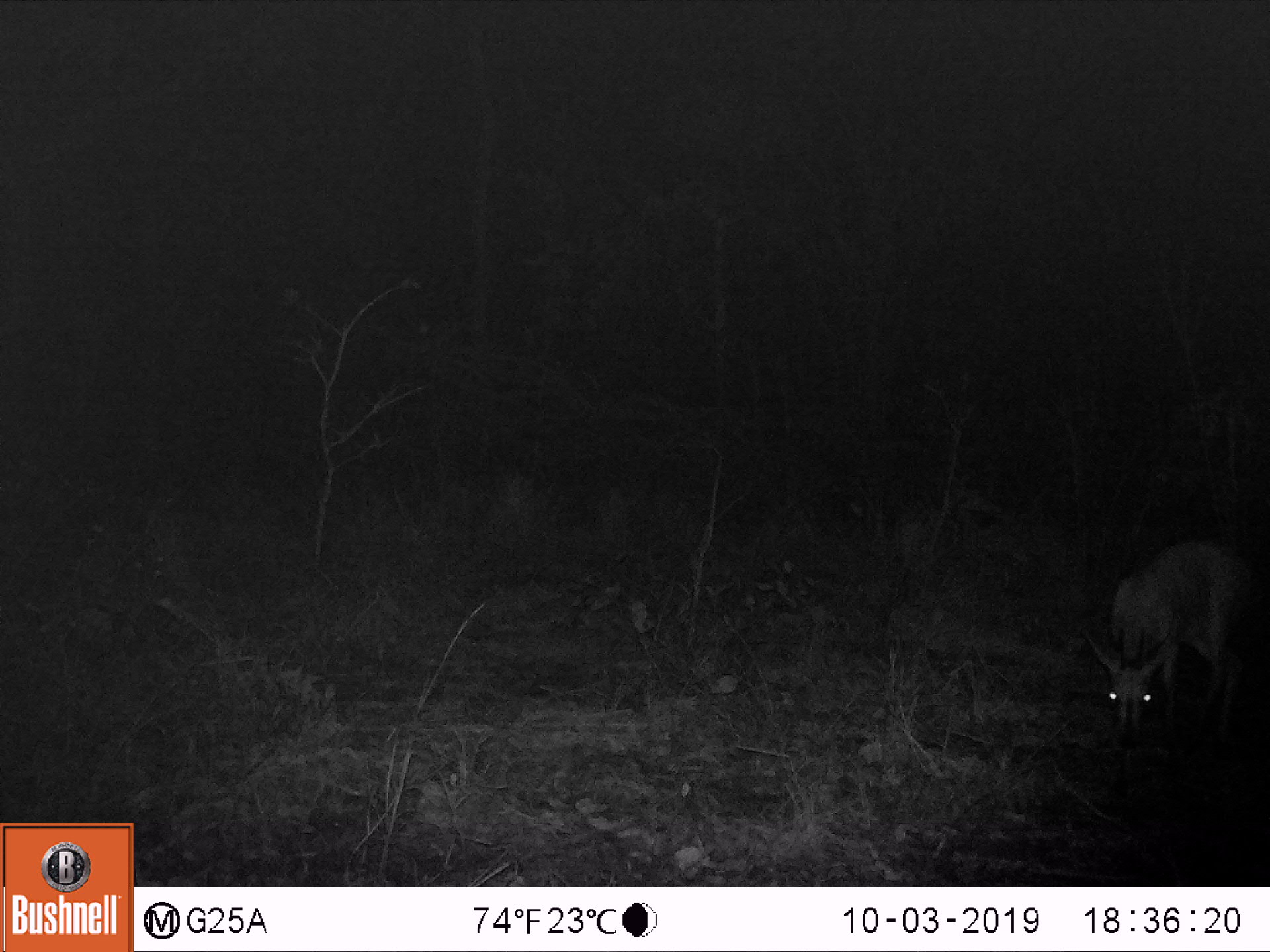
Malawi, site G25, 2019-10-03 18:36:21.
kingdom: Animalia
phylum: Chordata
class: Mammalia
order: Artiodactyla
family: Bovidae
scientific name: Antilopinae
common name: small antelope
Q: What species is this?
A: Small antelope (Antilopinae).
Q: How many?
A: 1.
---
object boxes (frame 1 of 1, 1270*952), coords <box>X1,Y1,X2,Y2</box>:
small antelope: <box>1077,530,1250,750</box>